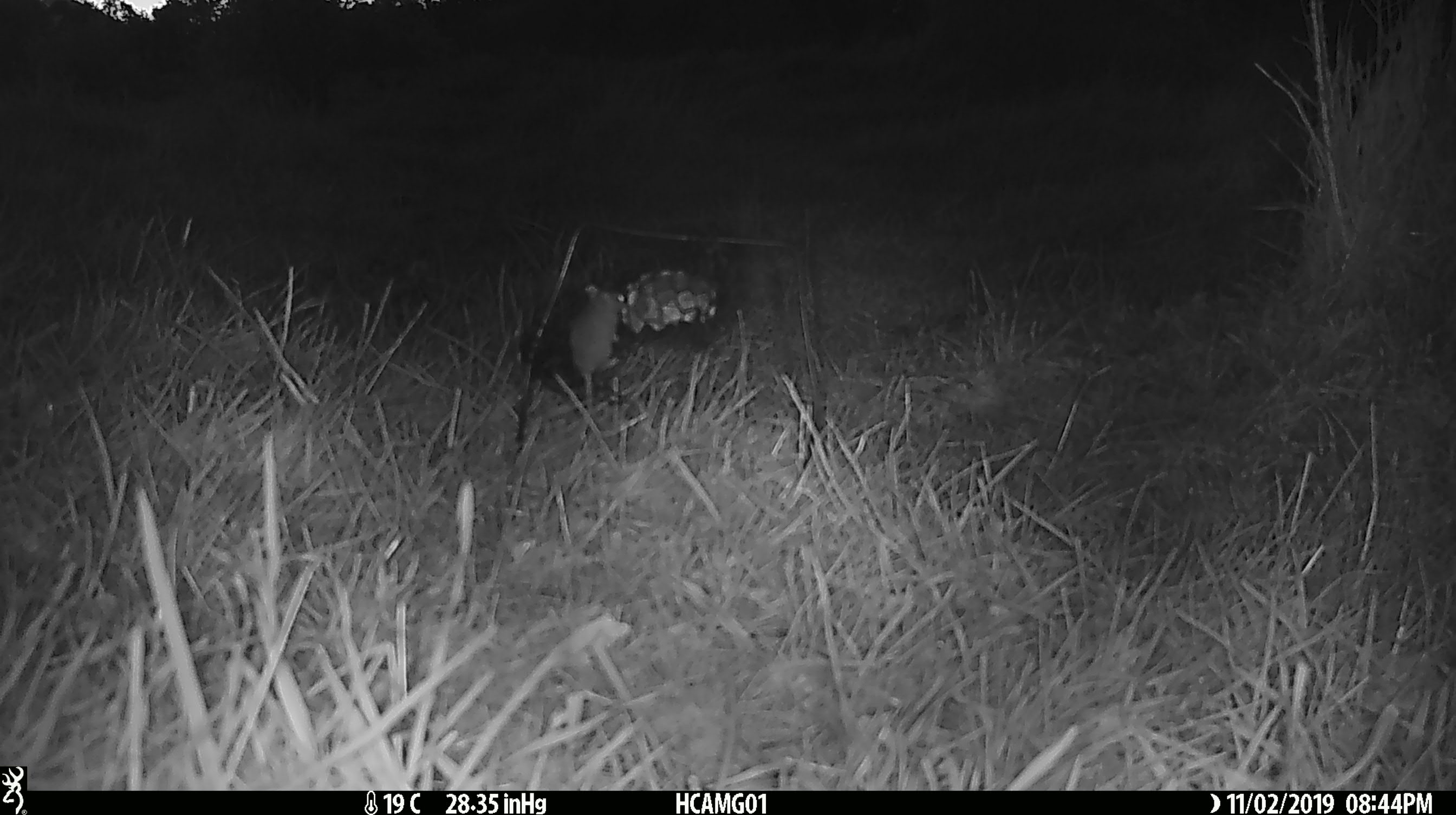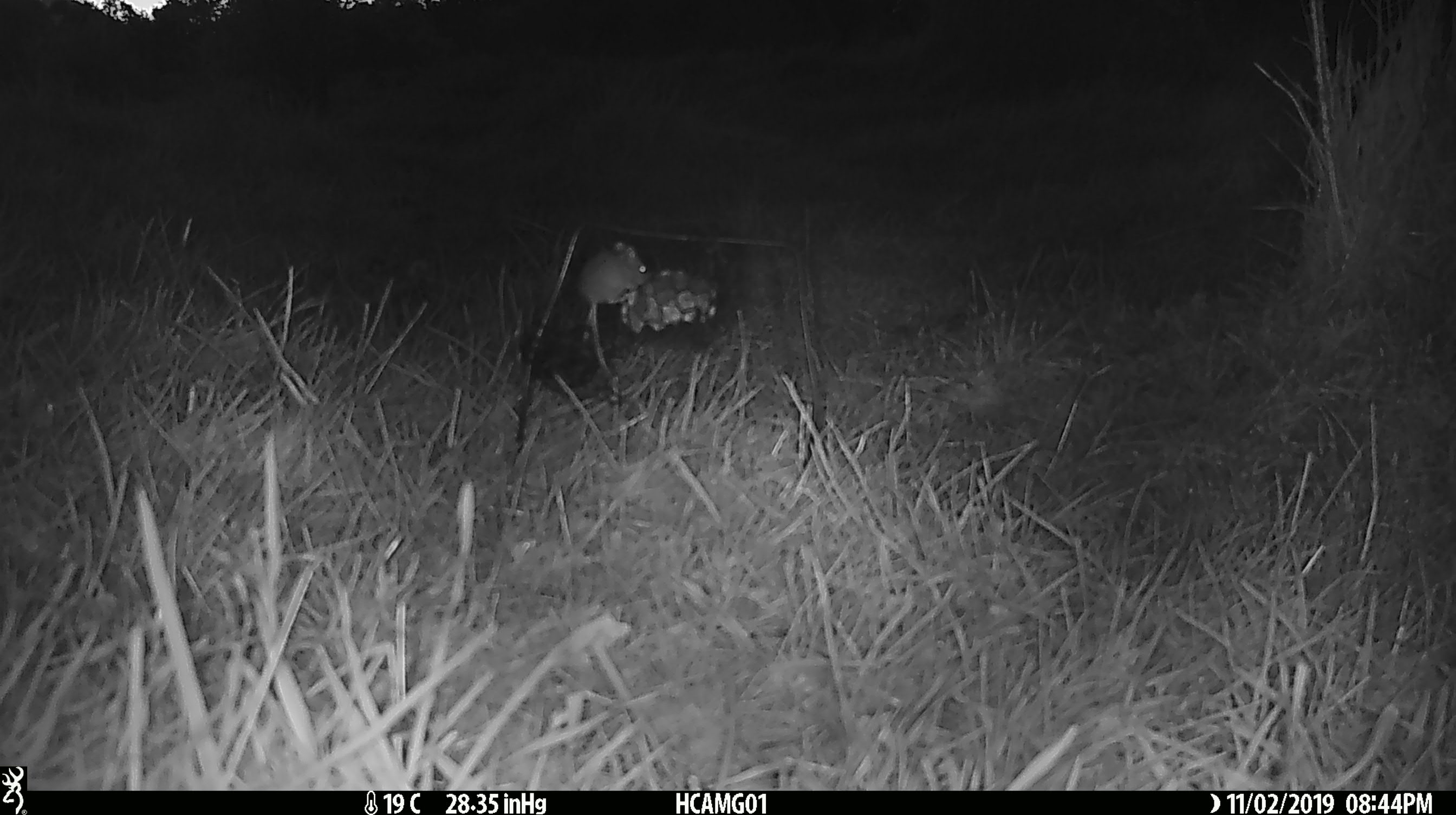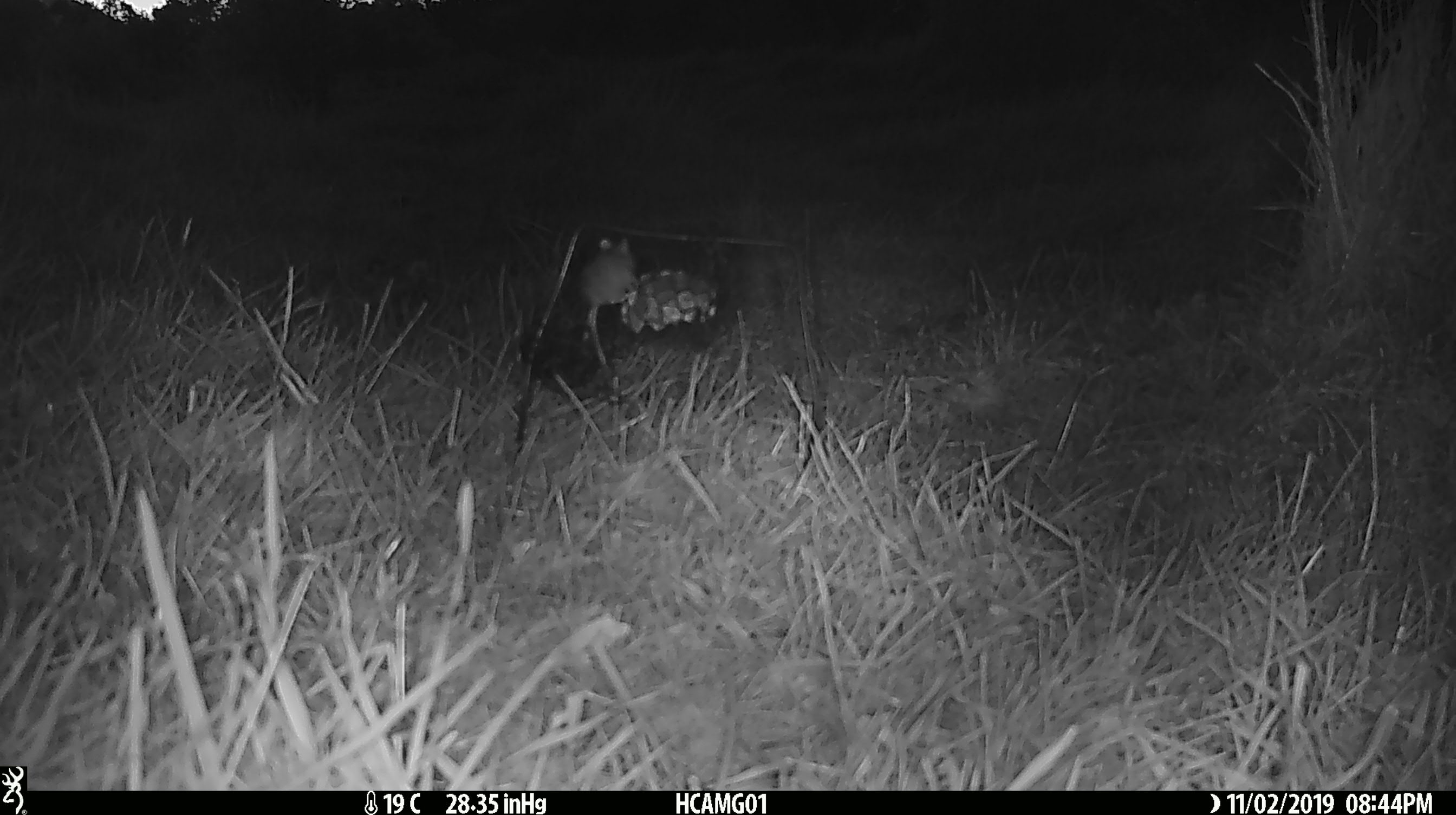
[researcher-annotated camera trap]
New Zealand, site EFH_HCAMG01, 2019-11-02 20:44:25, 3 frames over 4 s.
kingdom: Animalia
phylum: Chordata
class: Mammalia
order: Rodentia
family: Muridae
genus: Mus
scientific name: Mus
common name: mouse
Mouse (Mus).